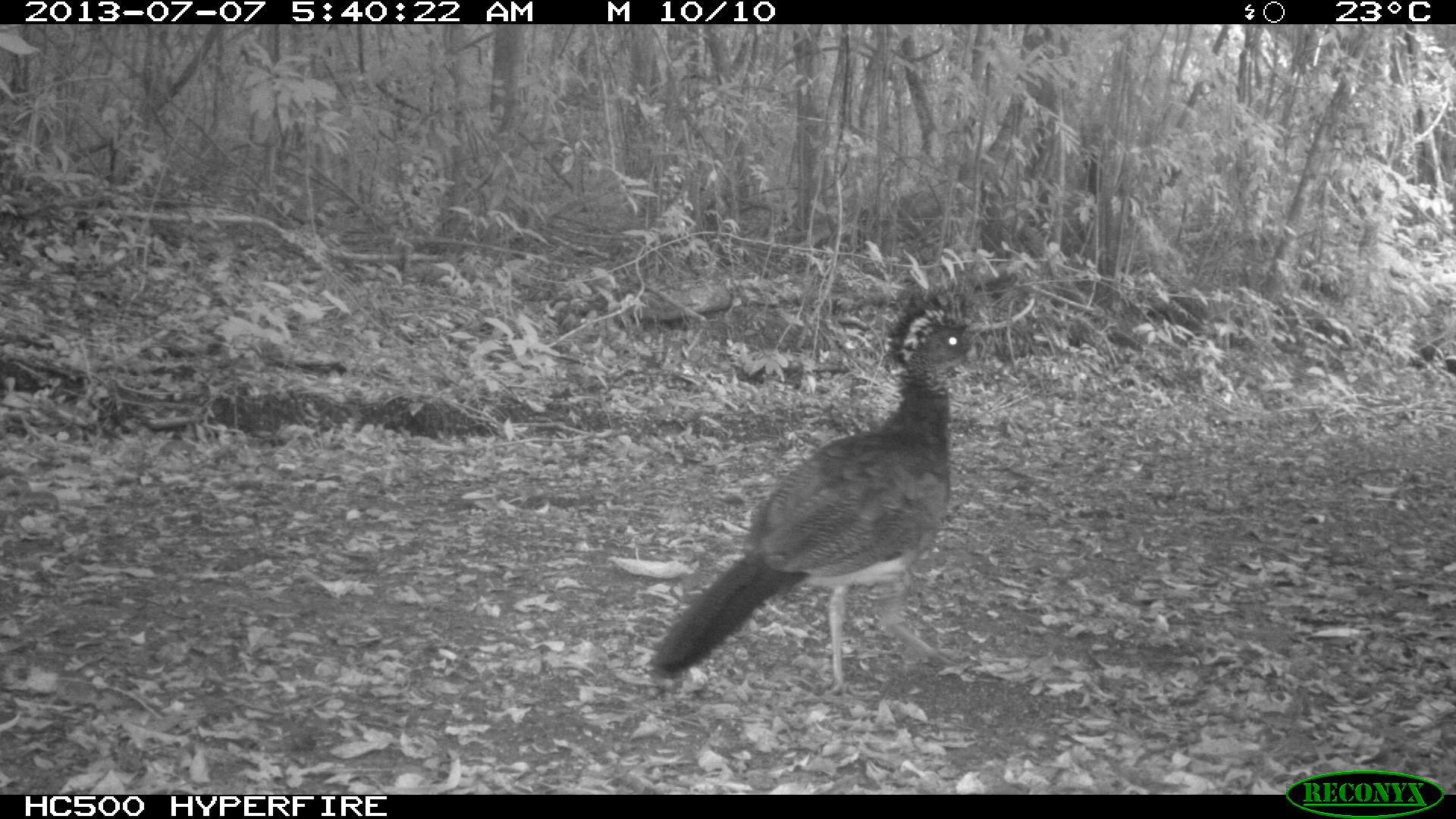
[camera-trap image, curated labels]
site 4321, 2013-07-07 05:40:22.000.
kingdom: Animalia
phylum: Chordata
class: Aves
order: Galliformes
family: Cracidae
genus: Crax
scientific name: Crax rubra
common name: great curassow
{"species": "Crax rubra (great curassow)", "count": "1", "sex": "female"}